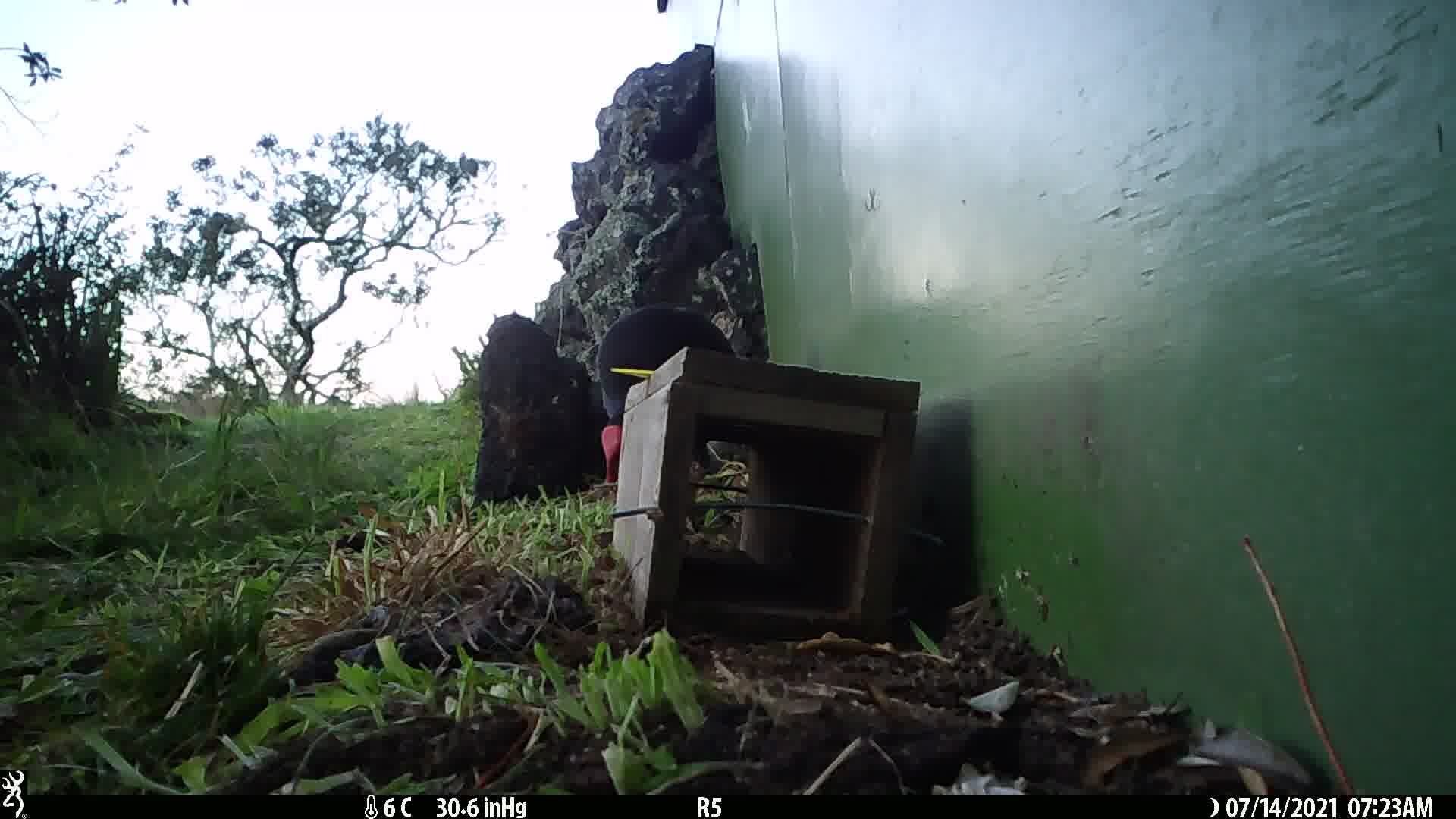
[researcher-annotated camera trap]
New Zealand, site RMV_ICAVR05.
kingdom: Animalia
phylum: Chordata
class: Aves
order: Gruiformes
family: Rallidae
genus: Porphyrio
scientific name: Porphyrio melanotus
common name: australasian swamphen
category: pukeko